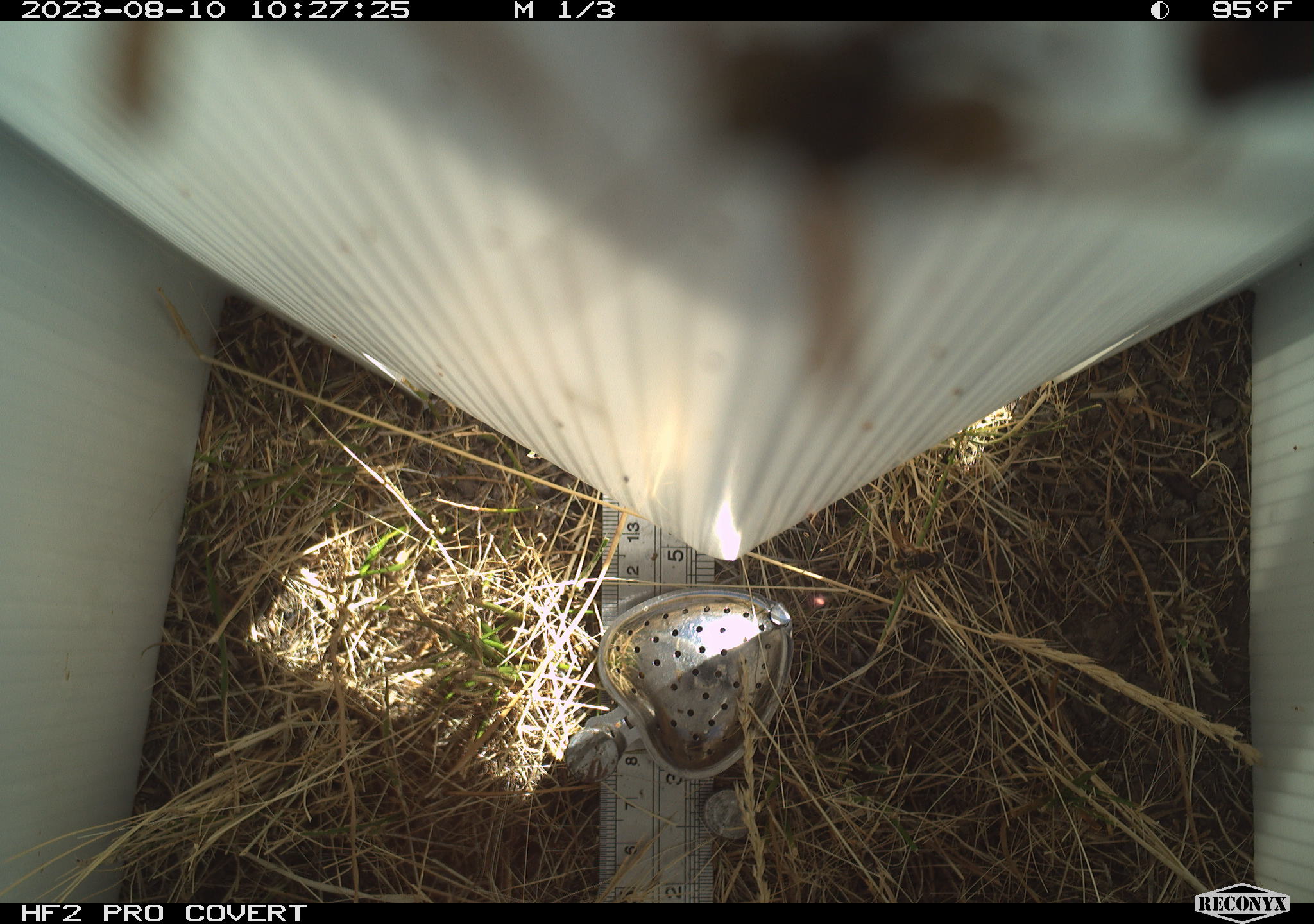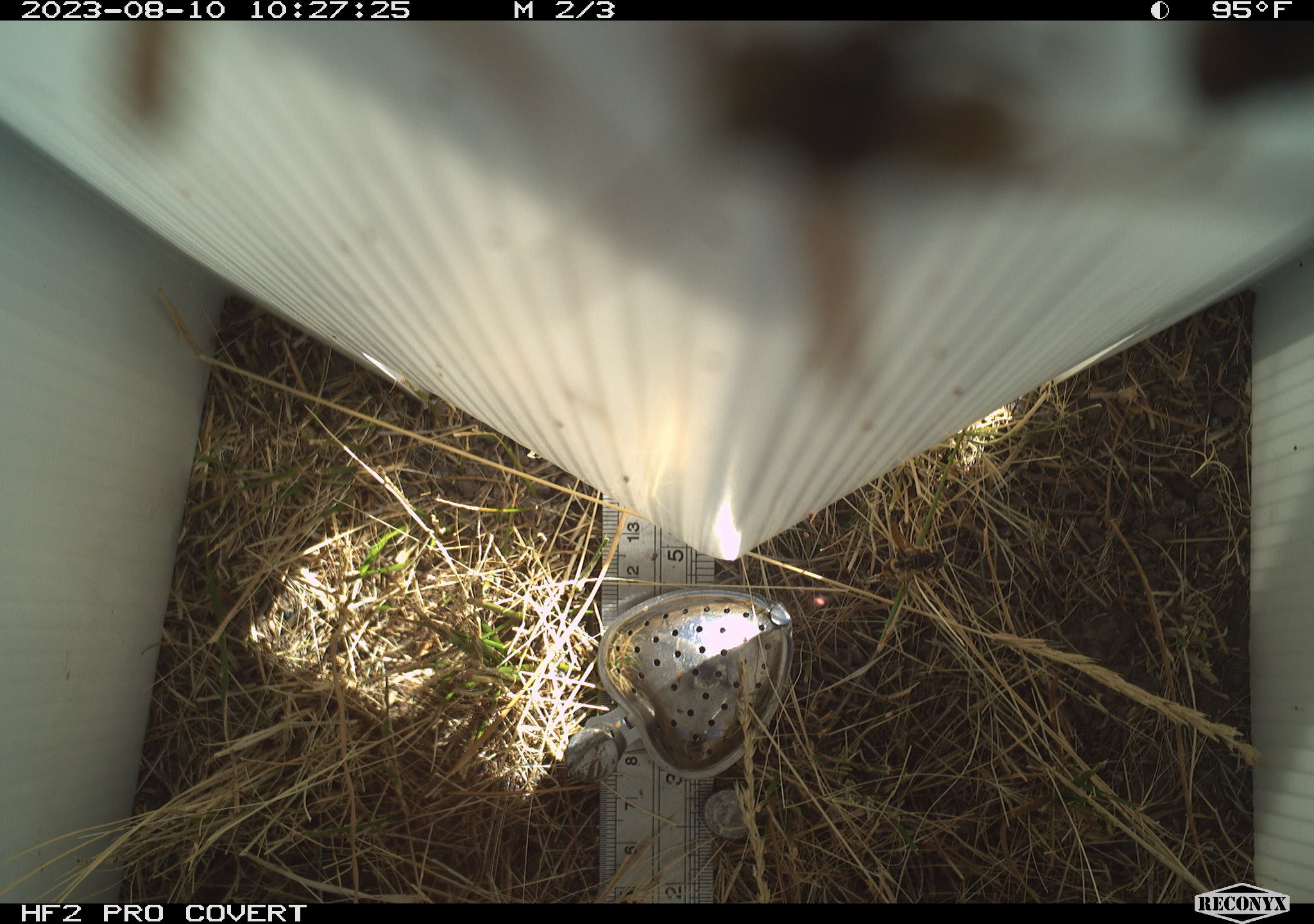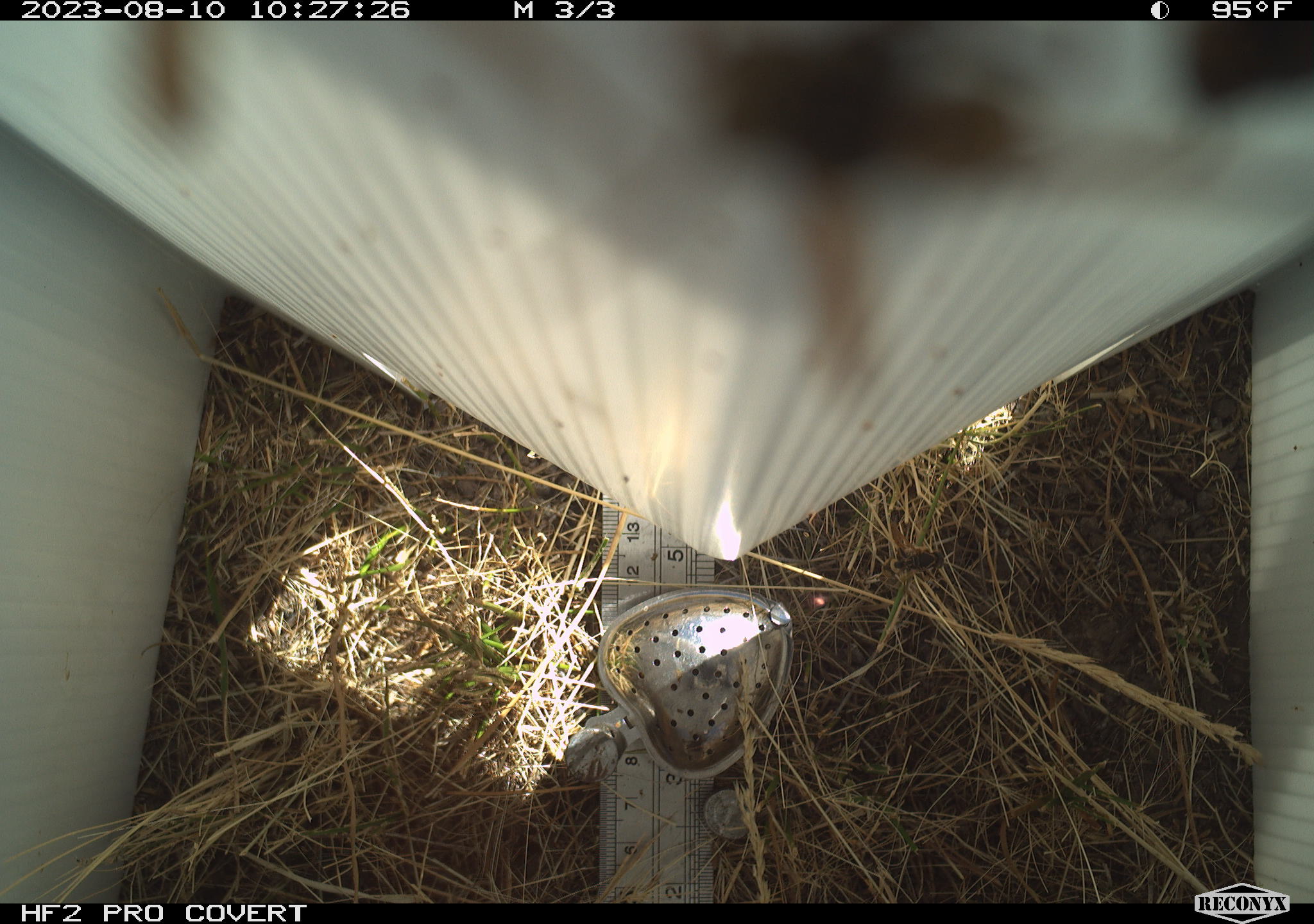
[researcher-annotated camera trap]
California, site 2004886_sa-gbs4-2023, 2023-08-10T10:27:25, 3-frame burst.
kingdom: Animalia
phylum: Arthropoda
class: Insecta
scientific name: Insecta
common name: insect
Insect (Insecta).